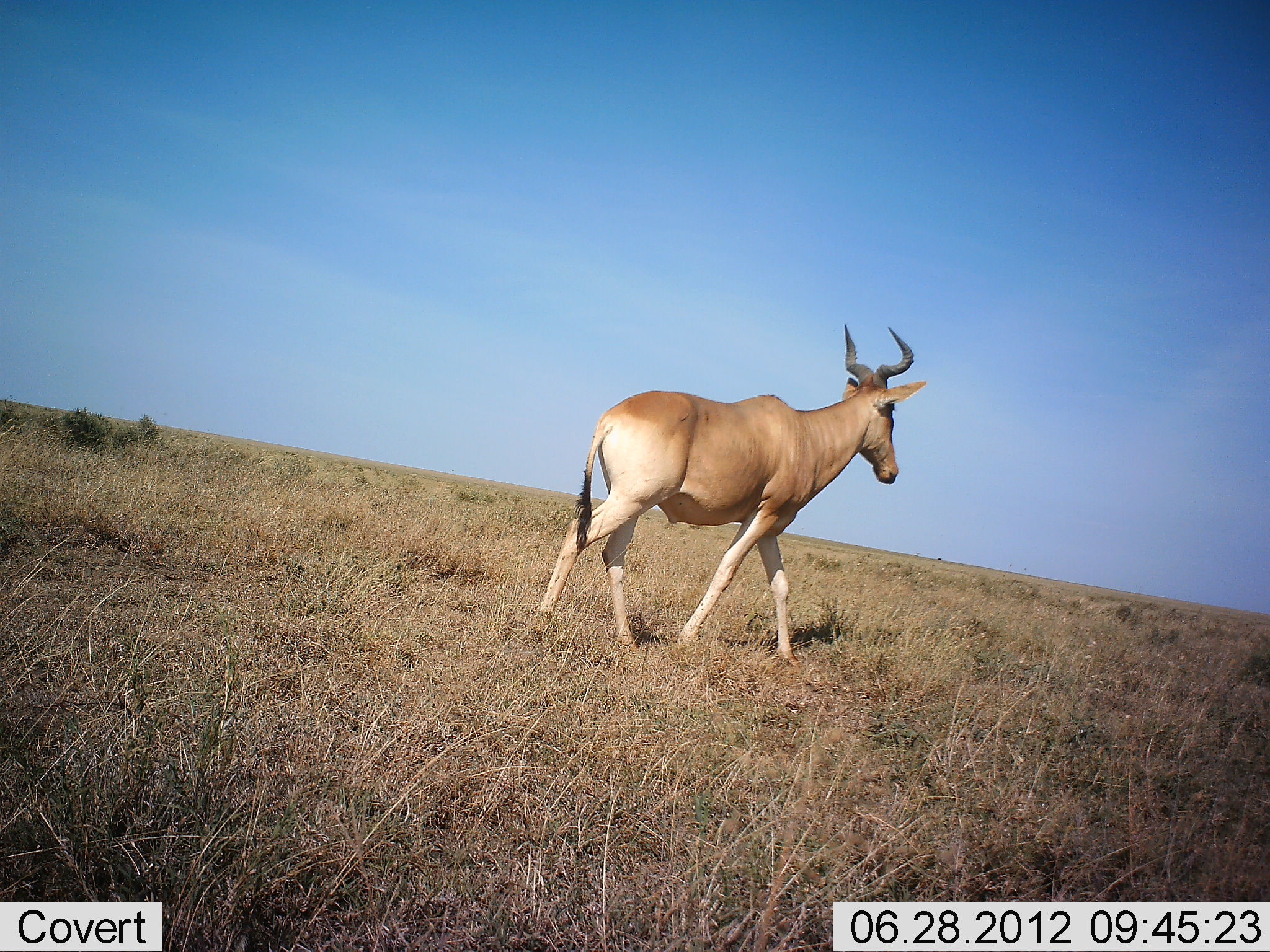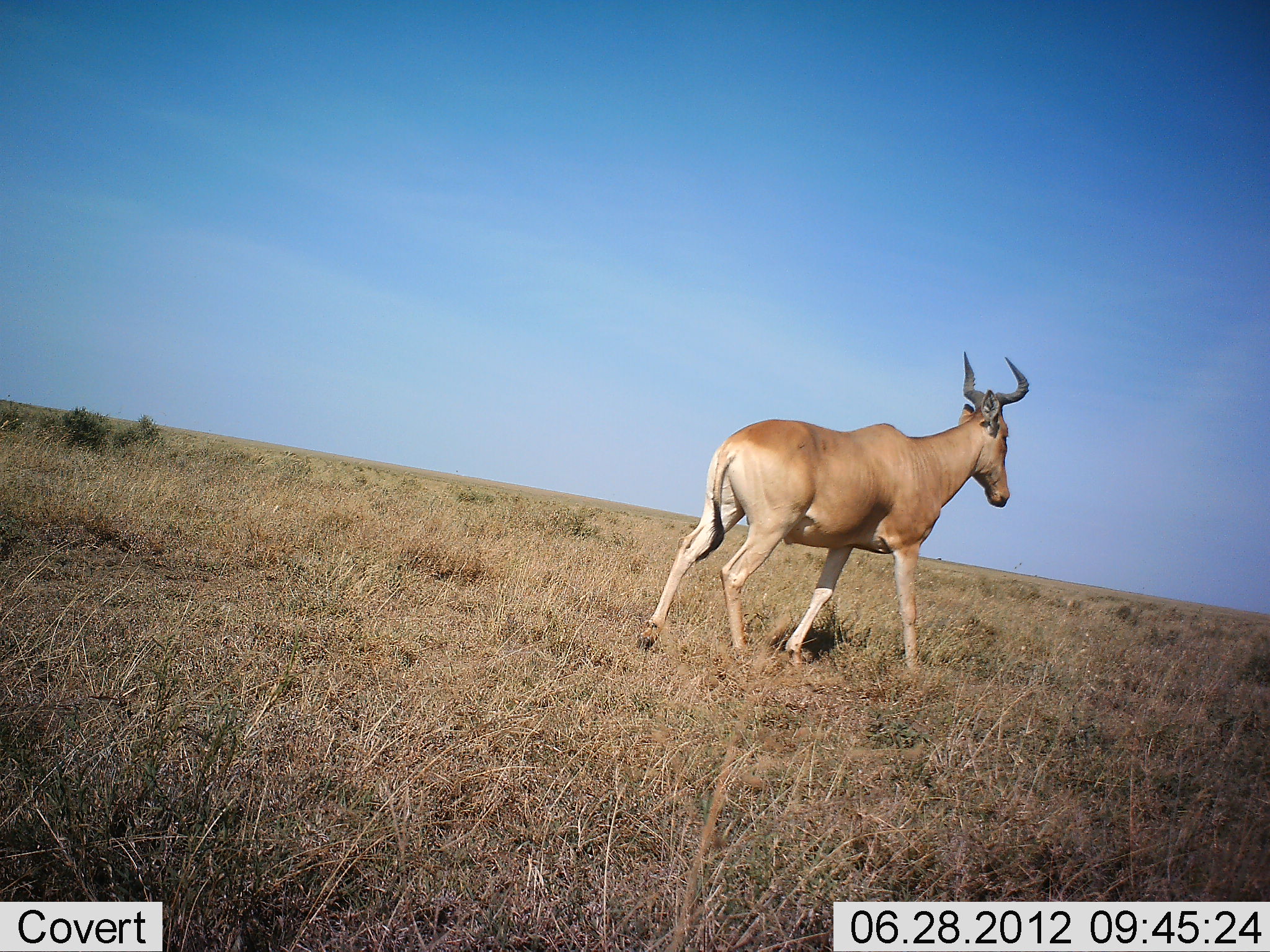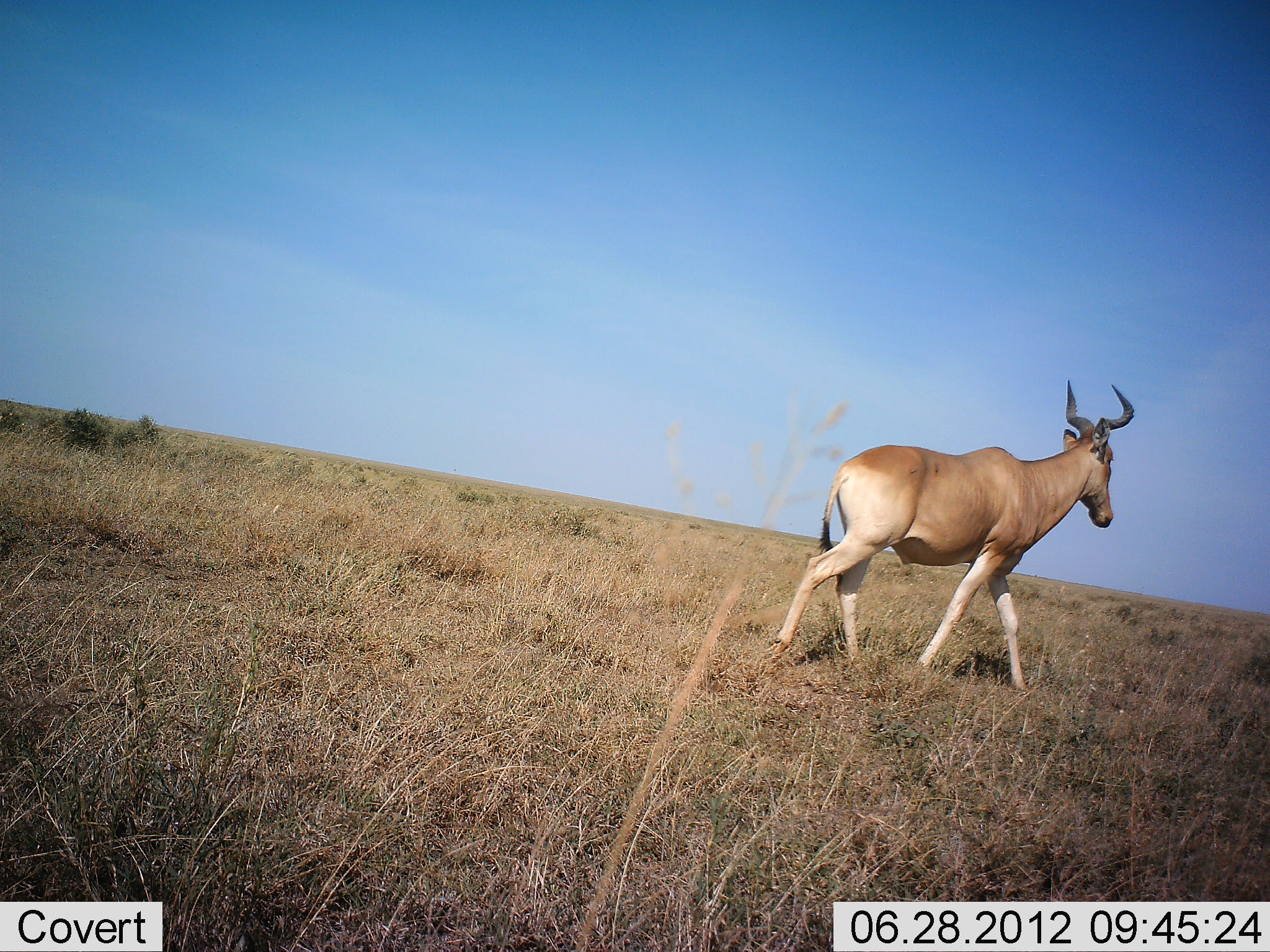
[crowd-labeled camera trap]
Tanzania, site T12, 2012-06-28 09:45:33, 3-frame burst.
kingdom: Animalia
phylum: Chordata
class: Mammalia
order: Artiodactyla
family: Bovidae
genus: Alcelaphus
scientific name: Alcelaphus buselaphus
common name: hartebeest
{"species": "hartebeest (Alcelaphus buselaphus)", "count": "1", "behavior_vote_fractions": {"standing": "0%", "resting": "0%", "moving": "100%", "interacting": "0%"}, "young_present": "0%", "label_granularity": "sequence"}